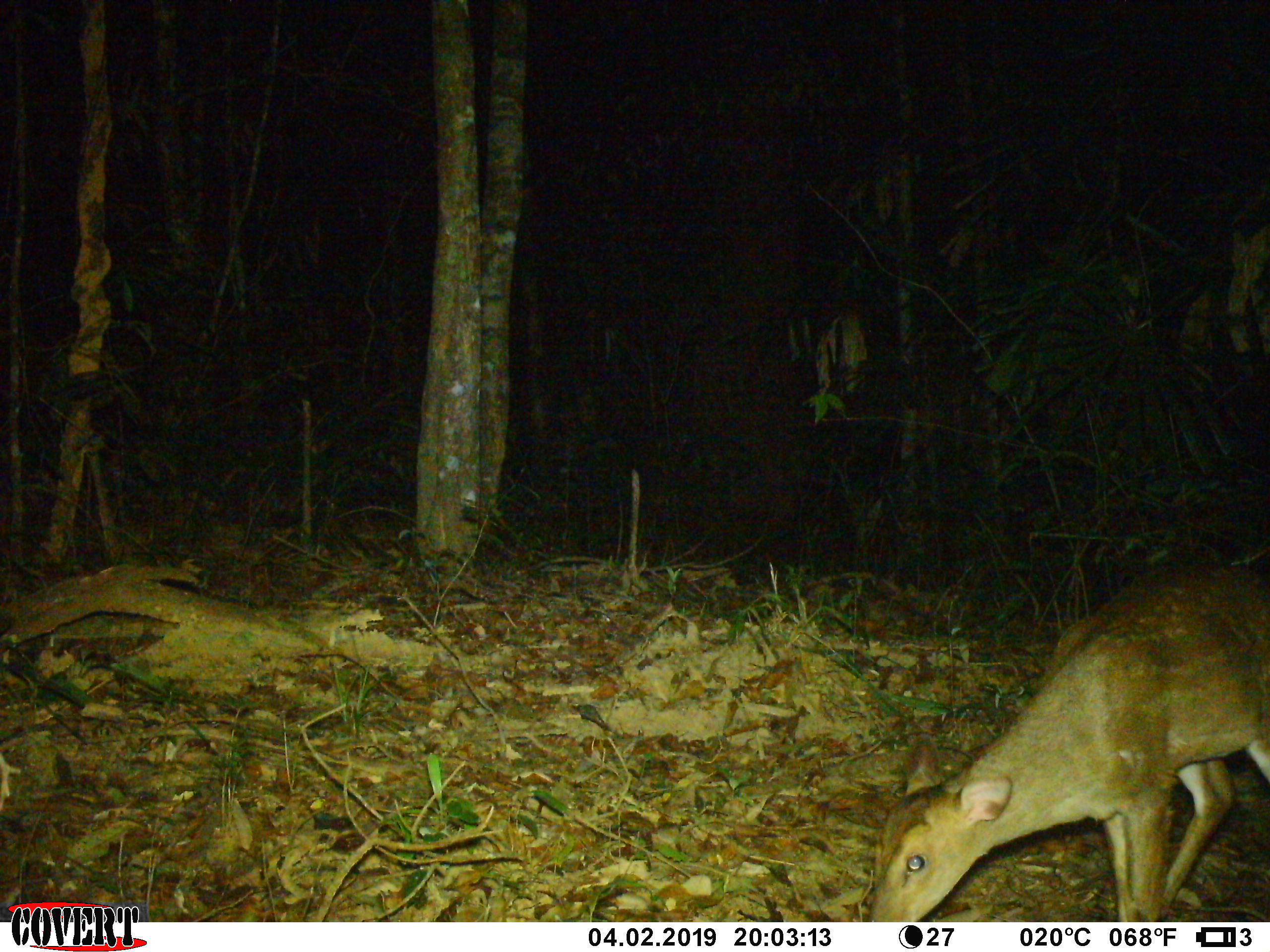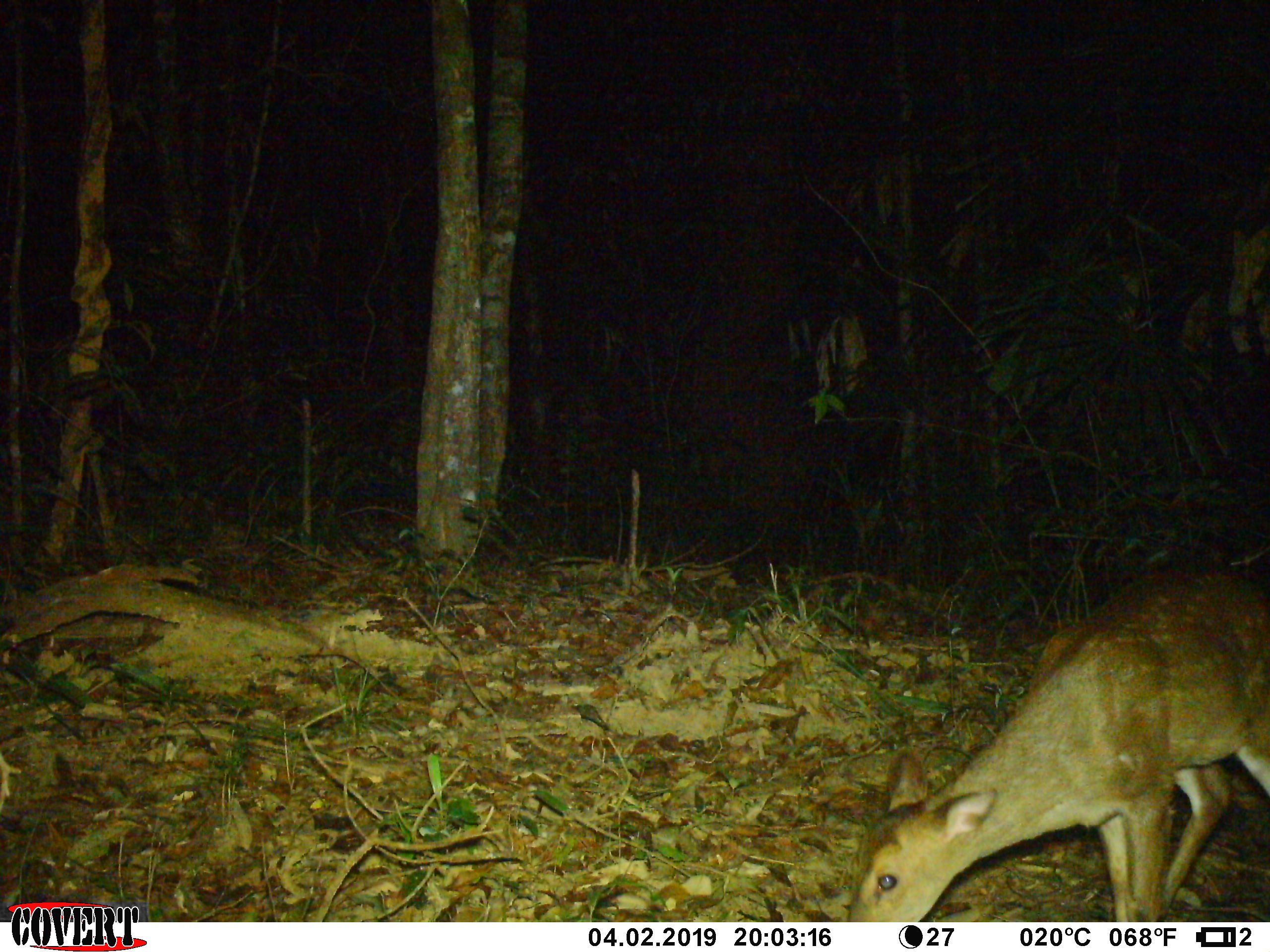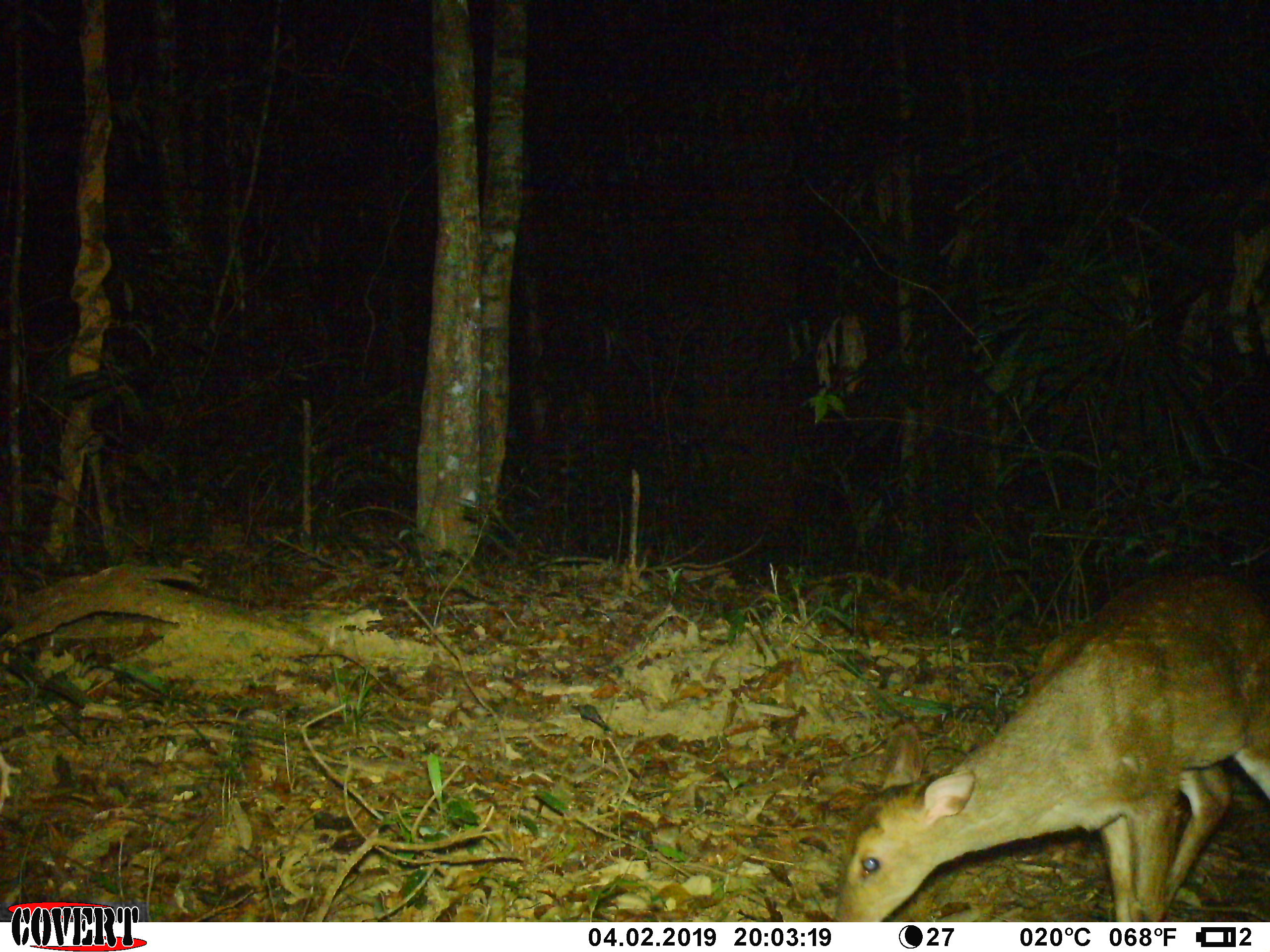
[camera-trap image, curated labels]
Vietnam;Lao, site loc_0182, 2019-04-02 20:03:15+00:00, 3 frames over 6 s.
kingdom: Animalia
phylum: Chordata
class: Mammalia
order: Artiodactyla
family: Cervidae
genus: Muntiacus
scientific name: Muntiacus vuquangensis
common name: large-antlered muntjac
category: large antlered muntjac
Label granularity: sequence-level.